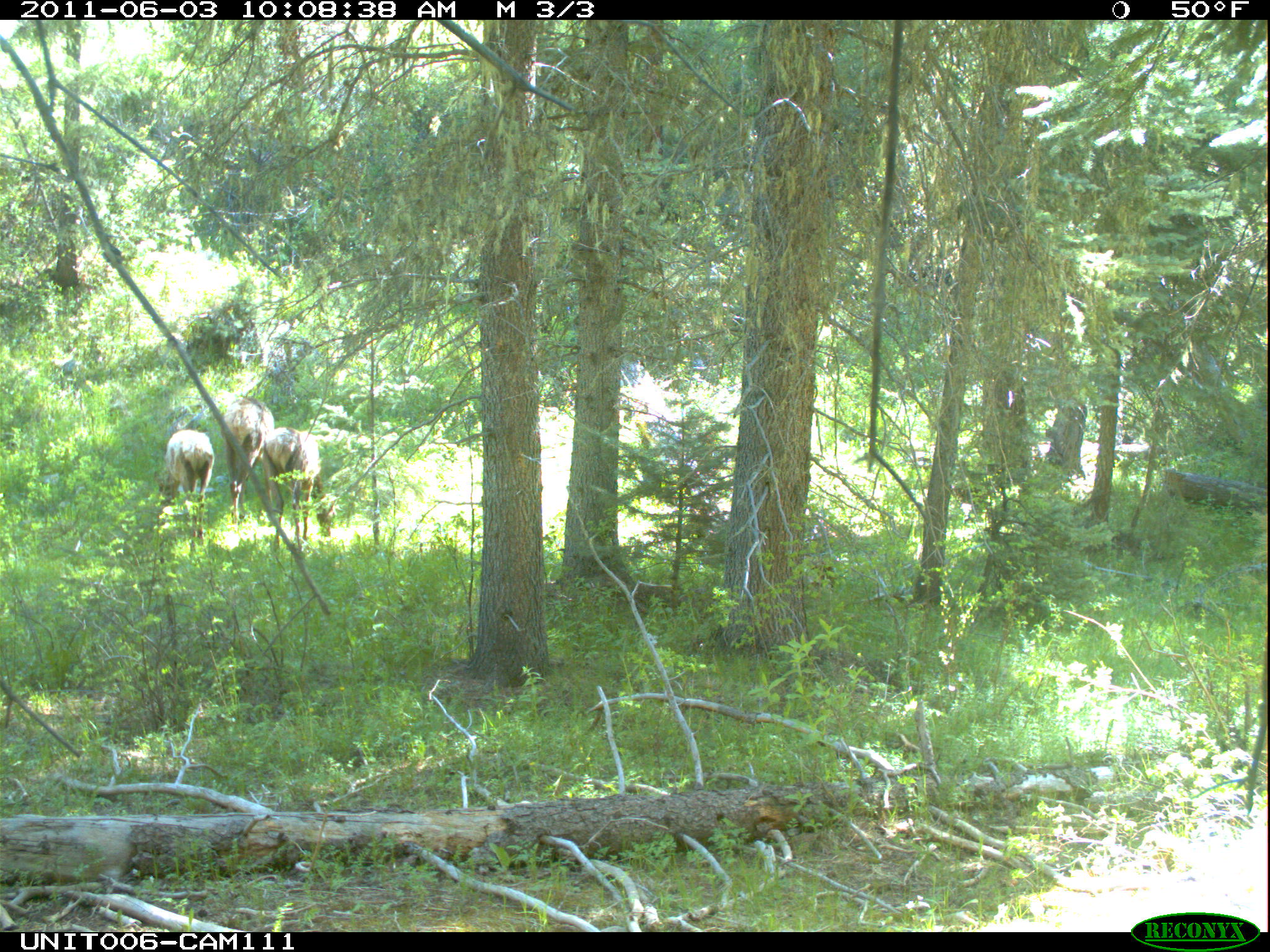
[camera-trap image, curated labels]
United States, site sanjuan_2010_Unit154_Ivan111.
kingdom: Animalia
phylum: Chordata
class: Mammalia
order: Artiodactyla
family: Cervidae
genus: Cervus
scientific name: Cervus elaphus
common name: red deer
Cervus elaphus (red deer).